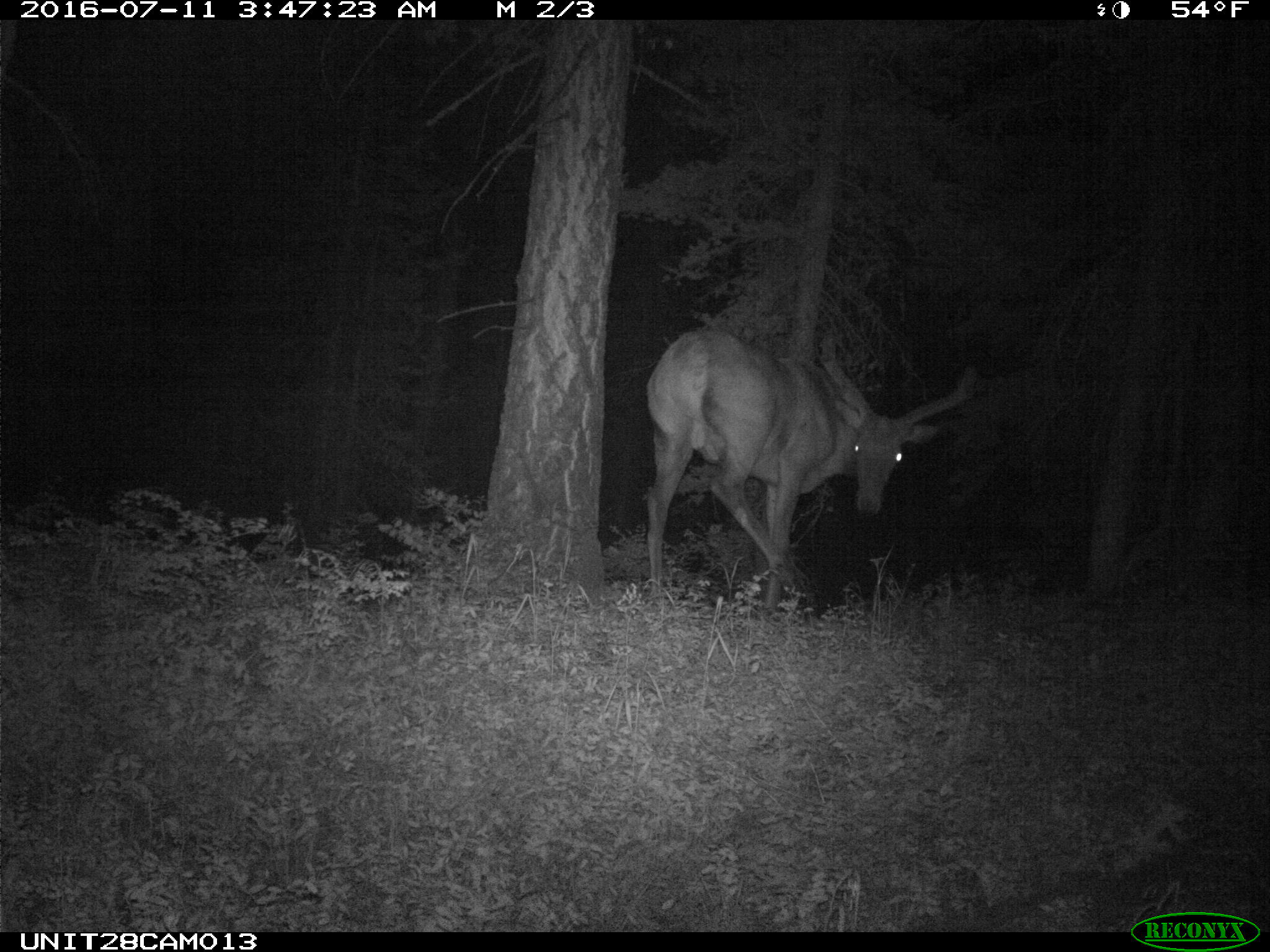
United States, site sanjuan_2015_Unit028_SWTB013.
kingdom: Animalia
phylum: Chordata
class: Mammalia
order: Artiodactyla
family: Cervidae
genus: Cervus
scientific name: Cervus elaphus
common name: red deer